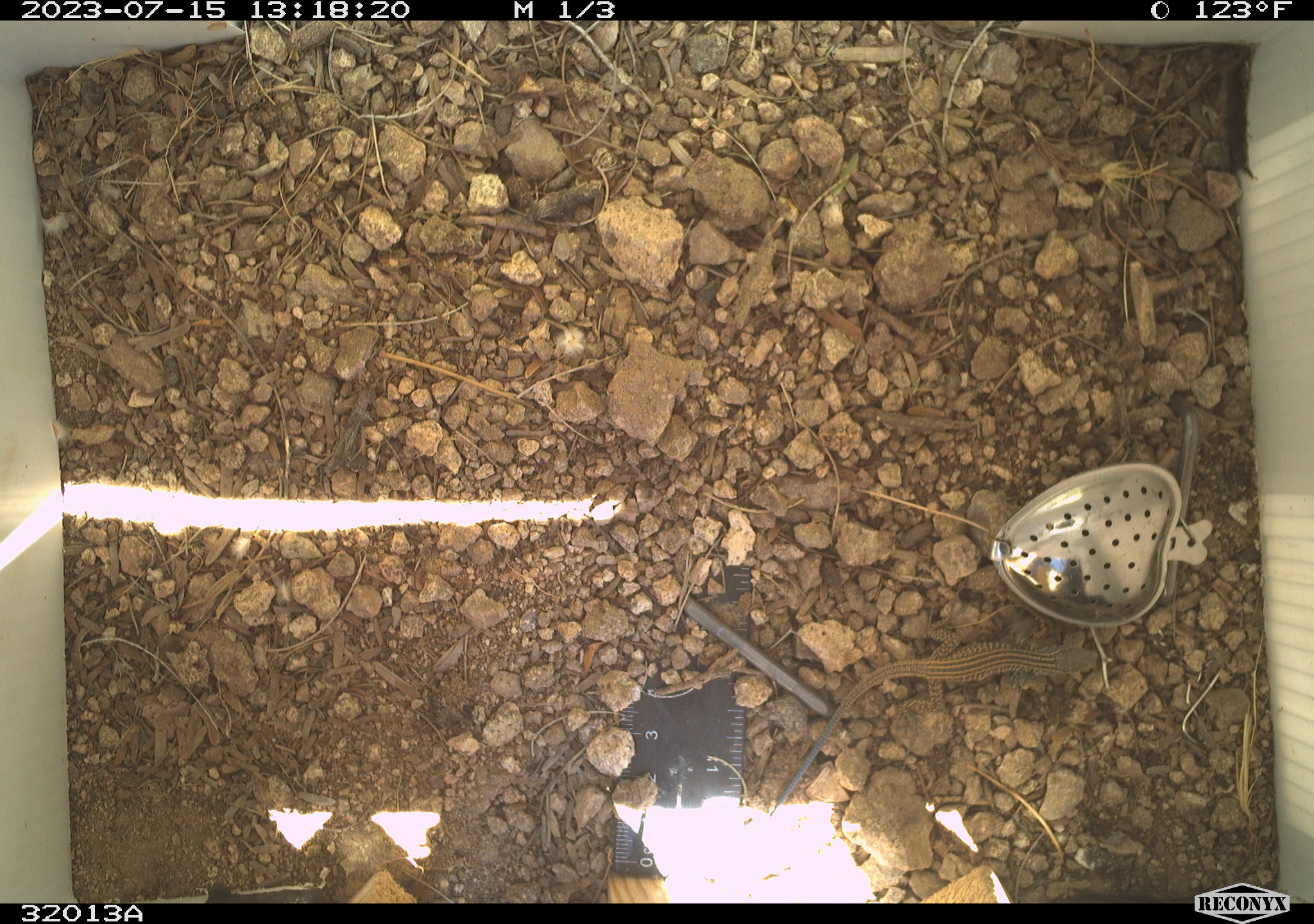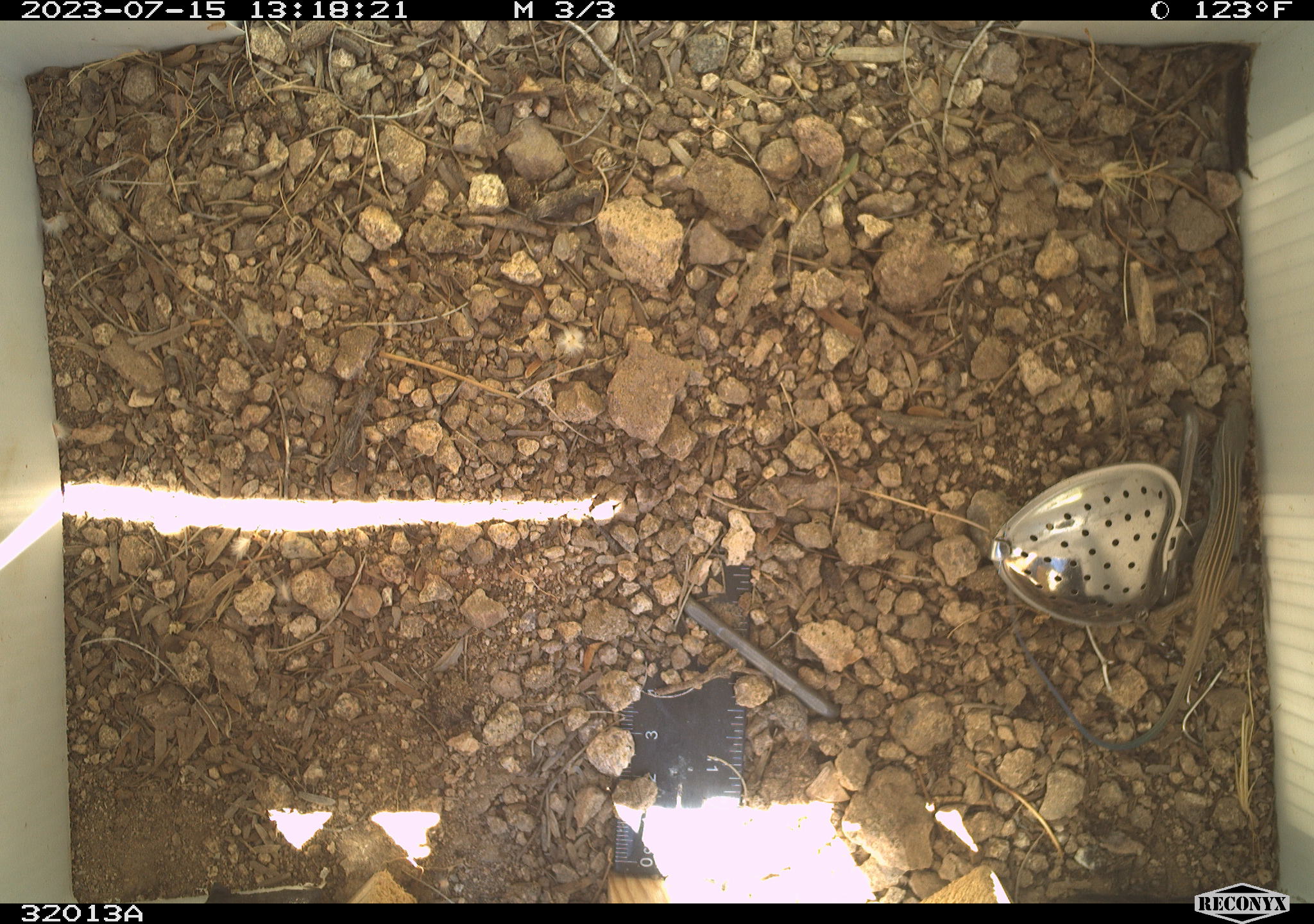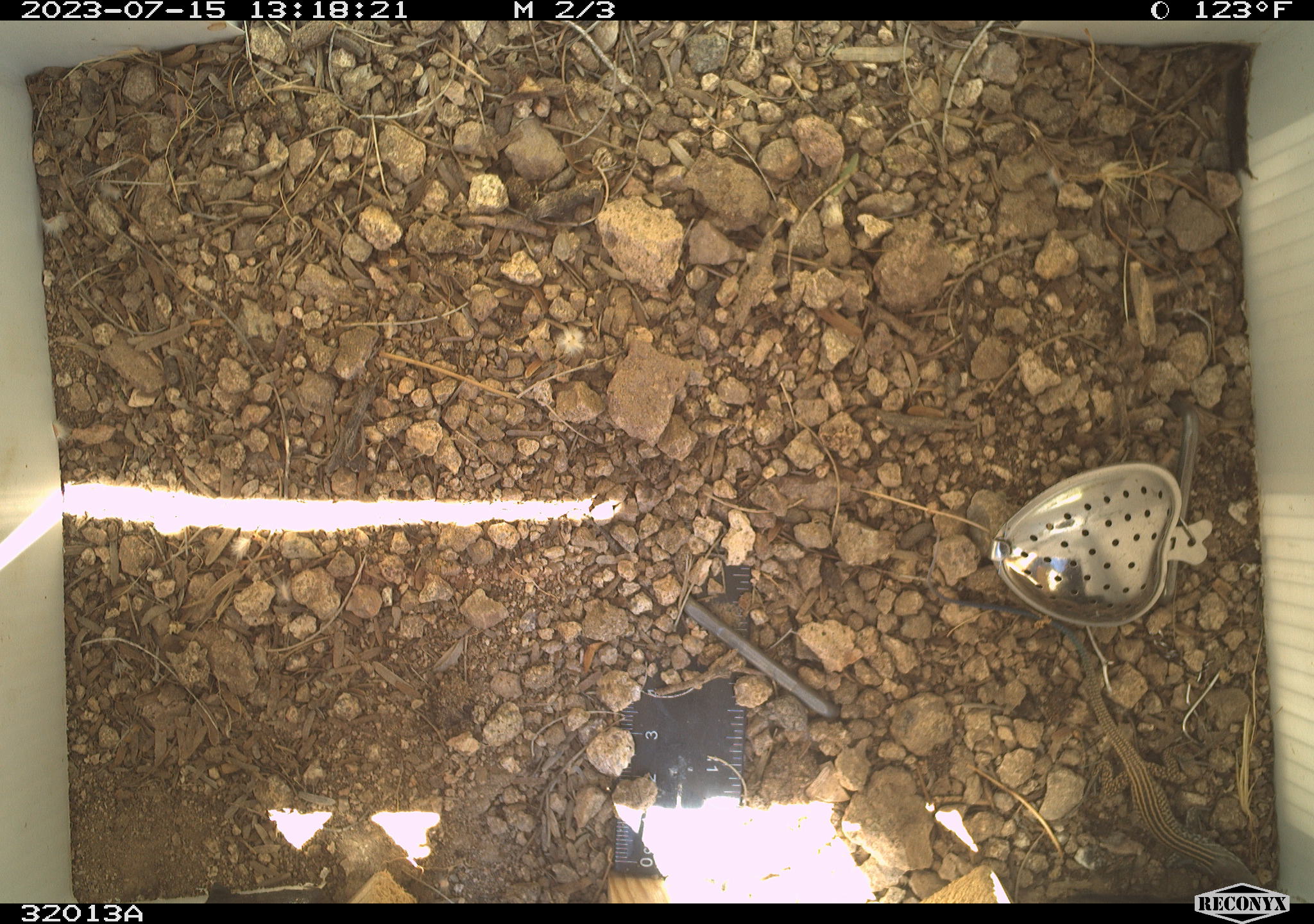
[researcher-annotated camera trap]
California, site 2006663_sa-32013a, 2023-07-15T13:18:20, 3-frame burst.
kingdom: Animalia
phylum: Chordata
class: Reptilia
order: Squamata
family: Teiidae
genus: Aspidoscelis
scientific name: Aspidoscelis tigris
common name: western whiptail